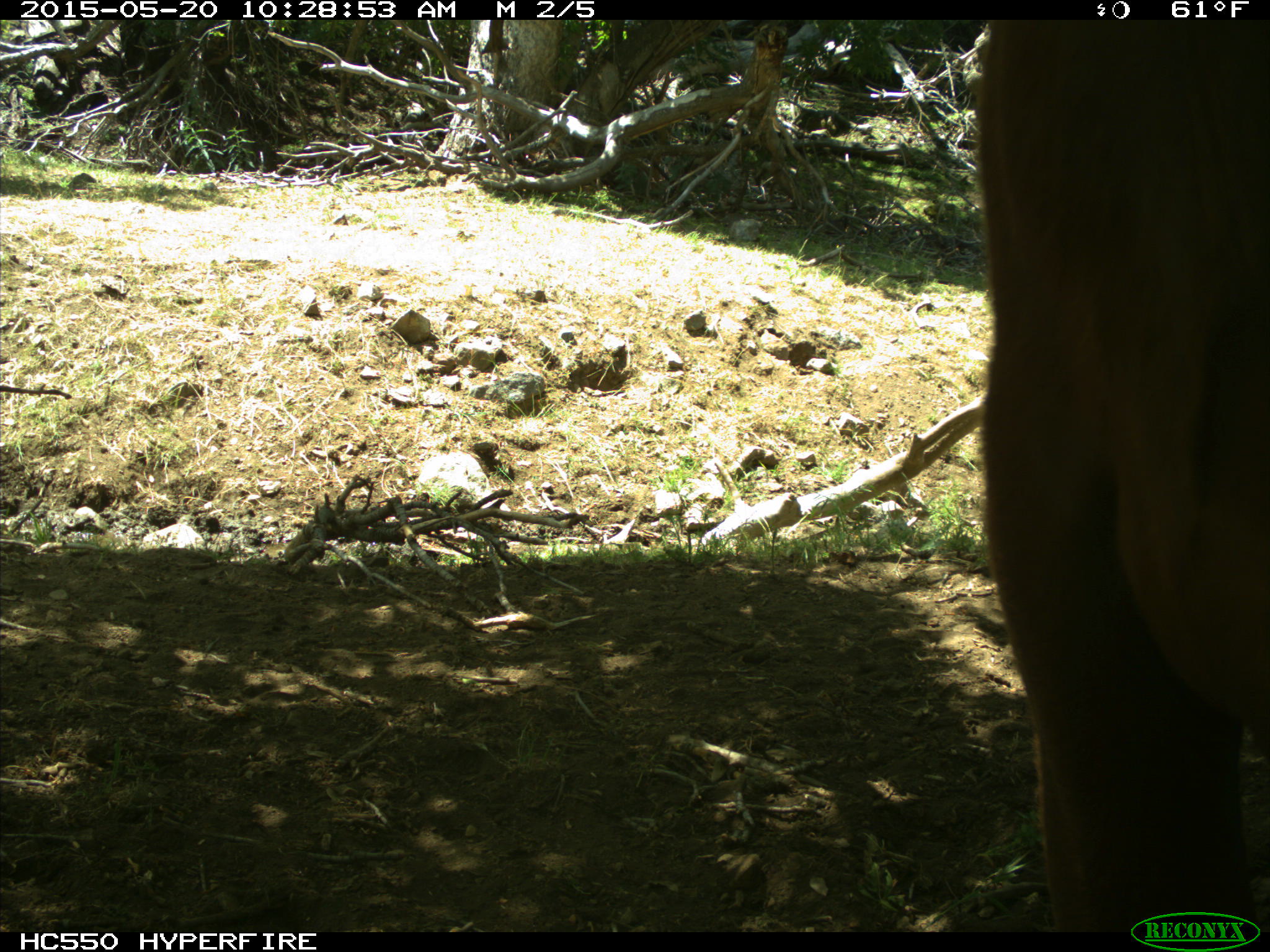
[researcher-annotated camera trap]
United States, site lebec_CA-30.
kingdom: Animalia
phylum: Chordata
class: Mammalia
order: Artiodactyla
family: Bovidae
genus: Bos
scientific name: Bos taurus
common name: domestic cow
Bos taurus (domestic cow).